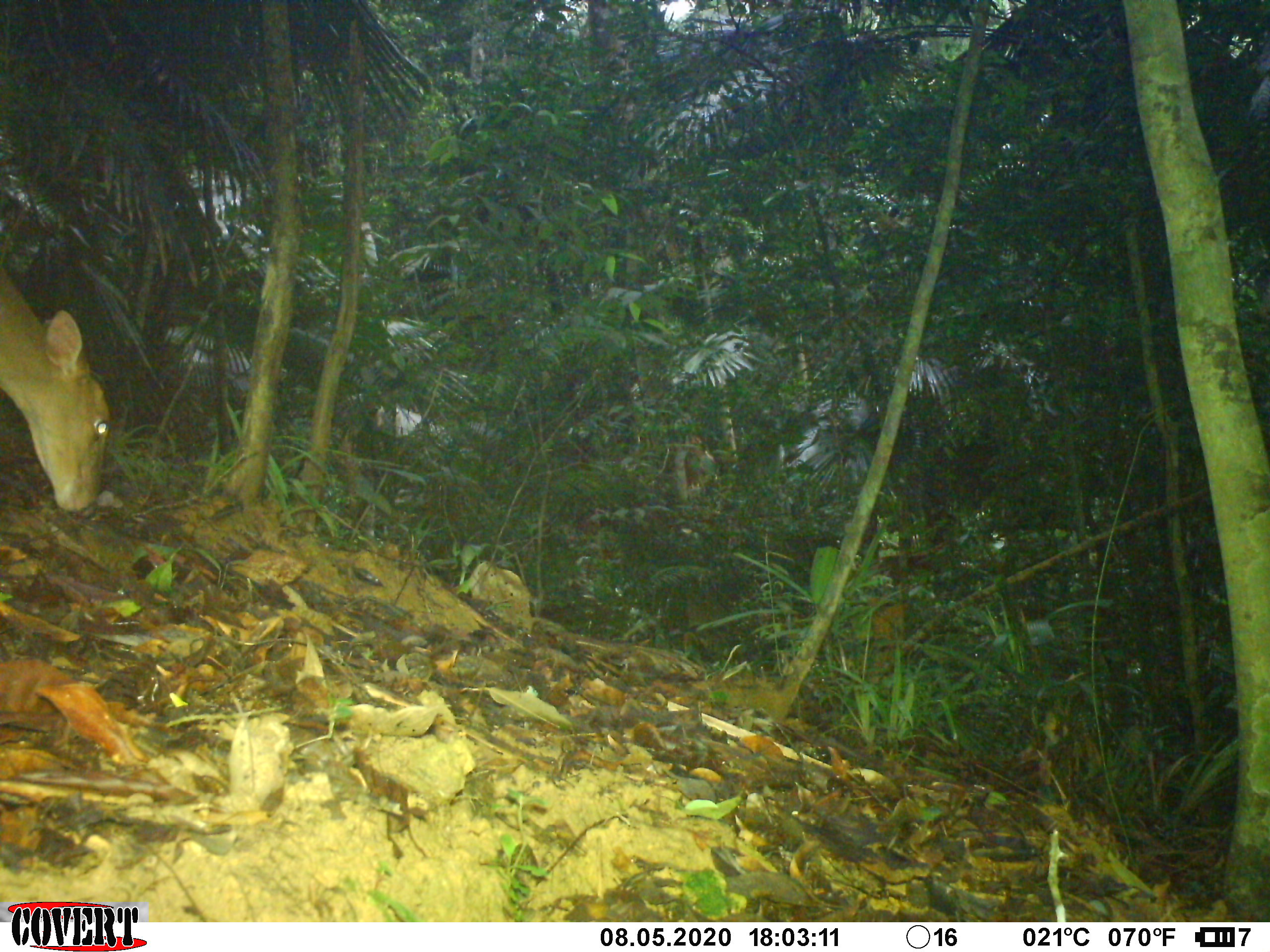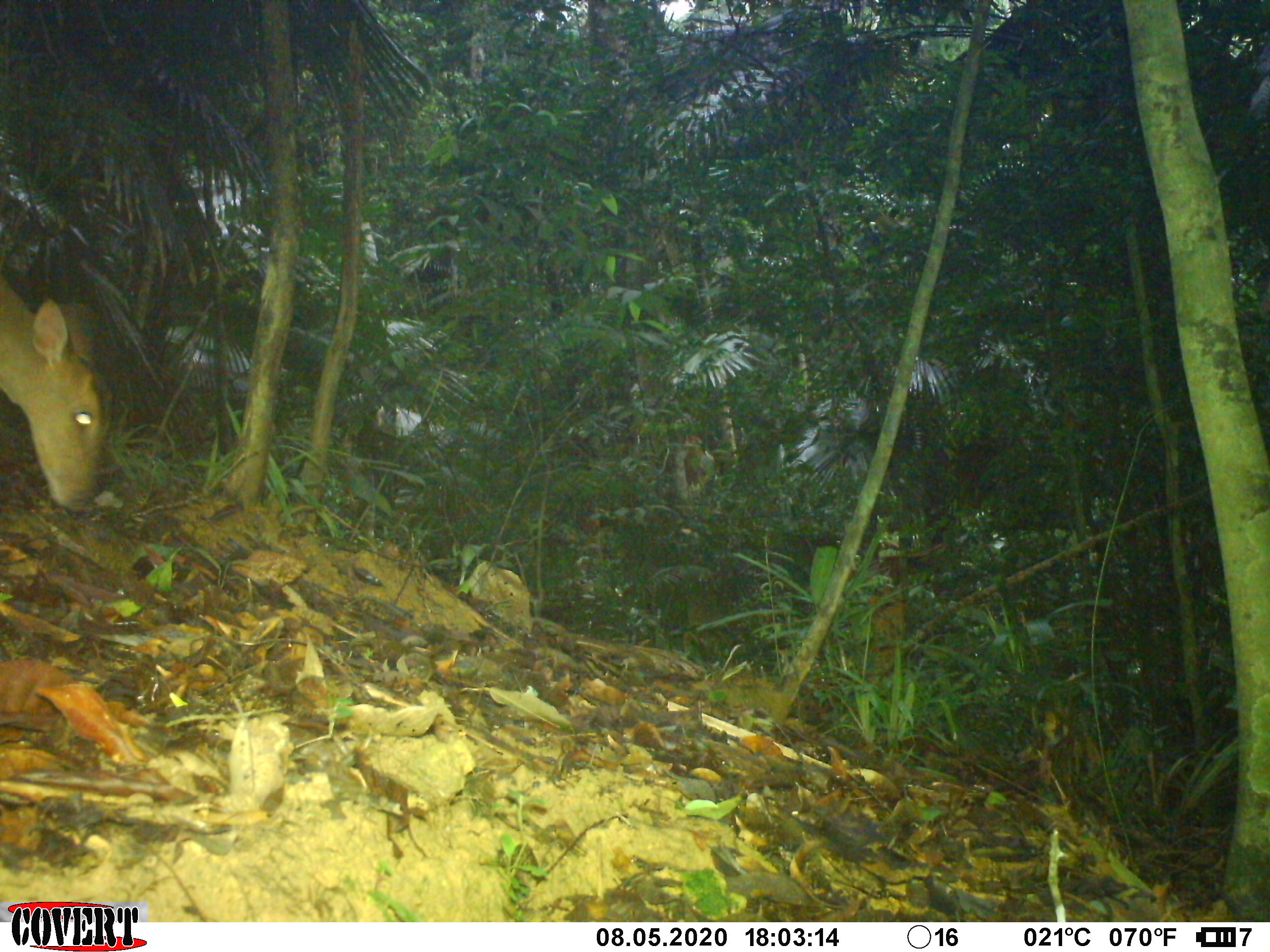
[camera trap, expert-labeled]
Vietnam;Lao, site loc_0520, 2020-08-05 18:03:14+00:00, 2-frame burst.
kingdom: Animalia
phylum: Chordata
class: Mammalia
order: Artiodactyla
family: Cervidae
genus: Muntiacus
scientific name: Muntiacus vuquangensis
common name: large-antlered muntjac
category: large antlered muntjac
Large antlered muntjac (large-antlered muntjac) (Muntiacus vuquangensis). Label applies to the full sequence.